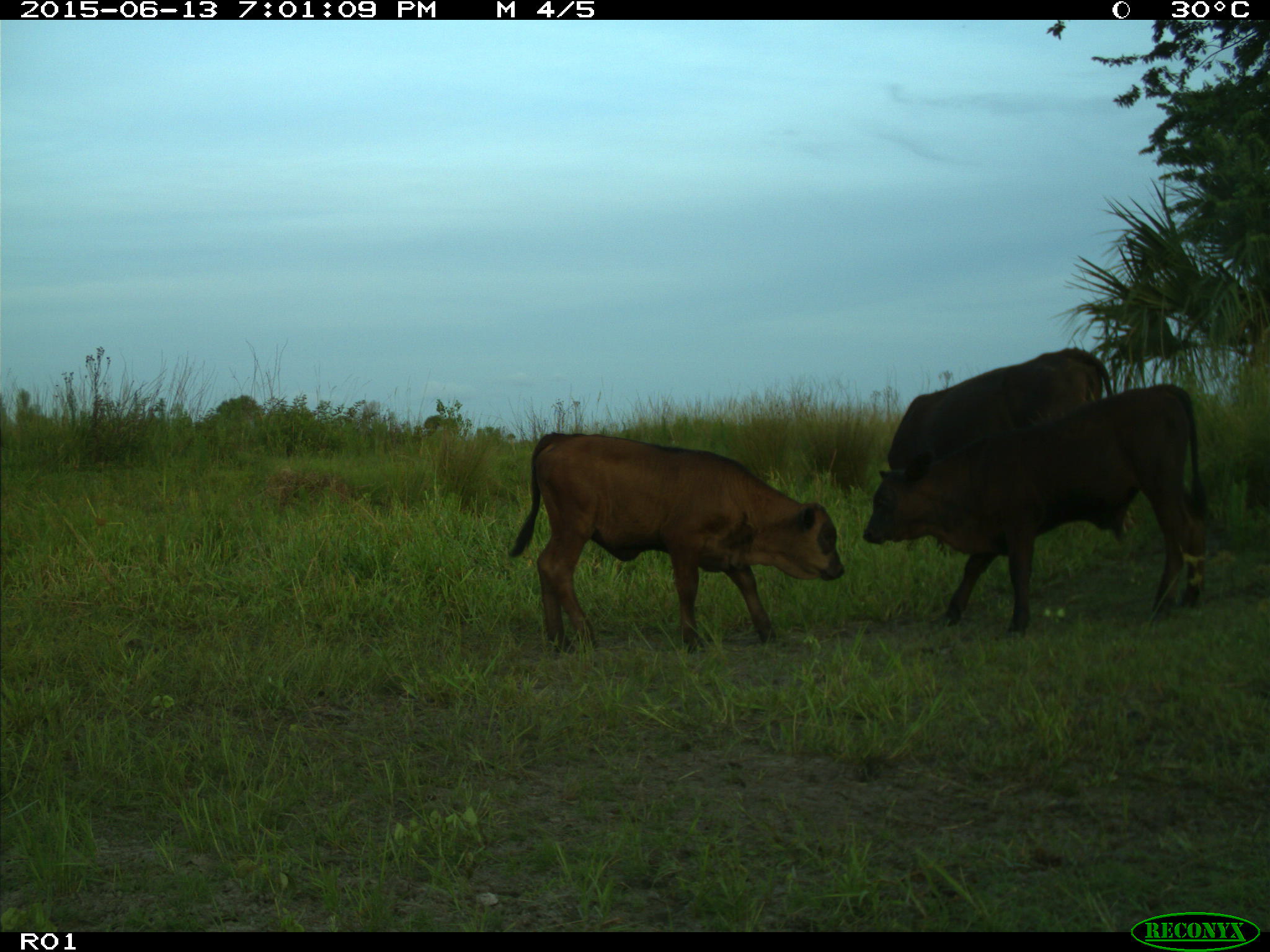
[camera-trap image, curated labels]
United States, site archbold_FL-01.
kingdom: Animalia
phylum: Chordata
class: Mammalia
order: Artiodactyla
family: Bovidae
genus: Bos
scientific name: Bos taurus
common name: domestic cow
Bos taurus (domestic cow).